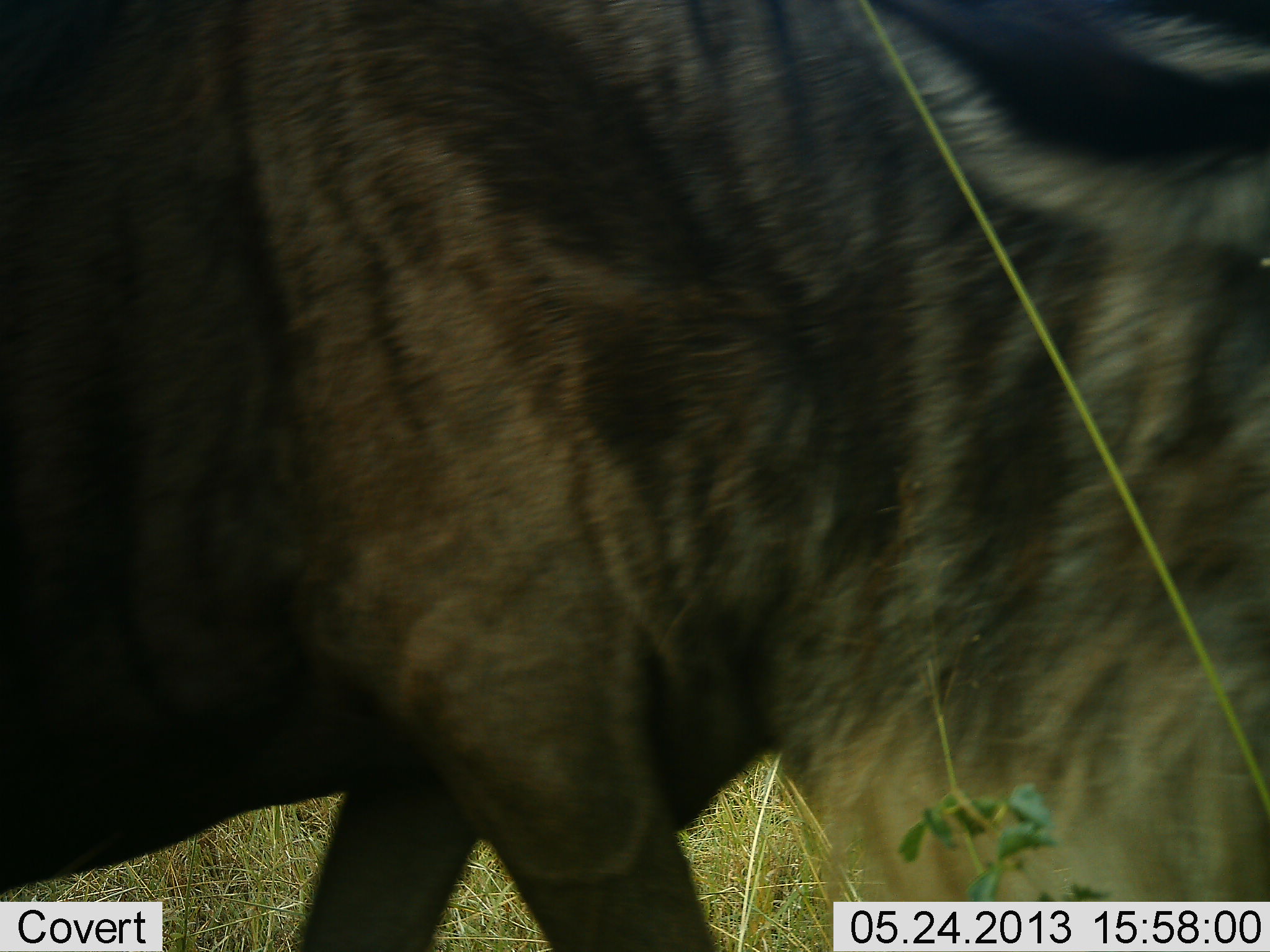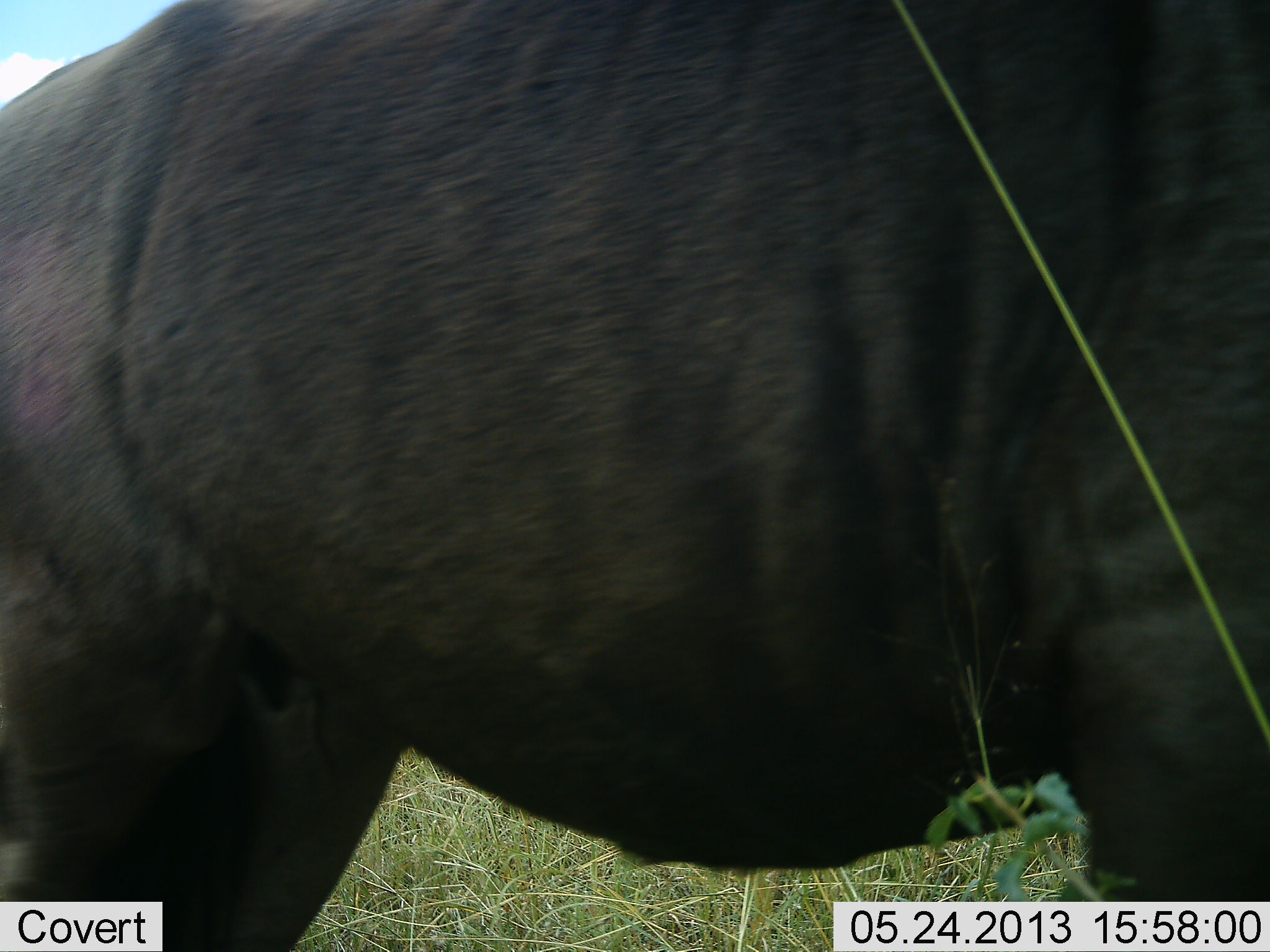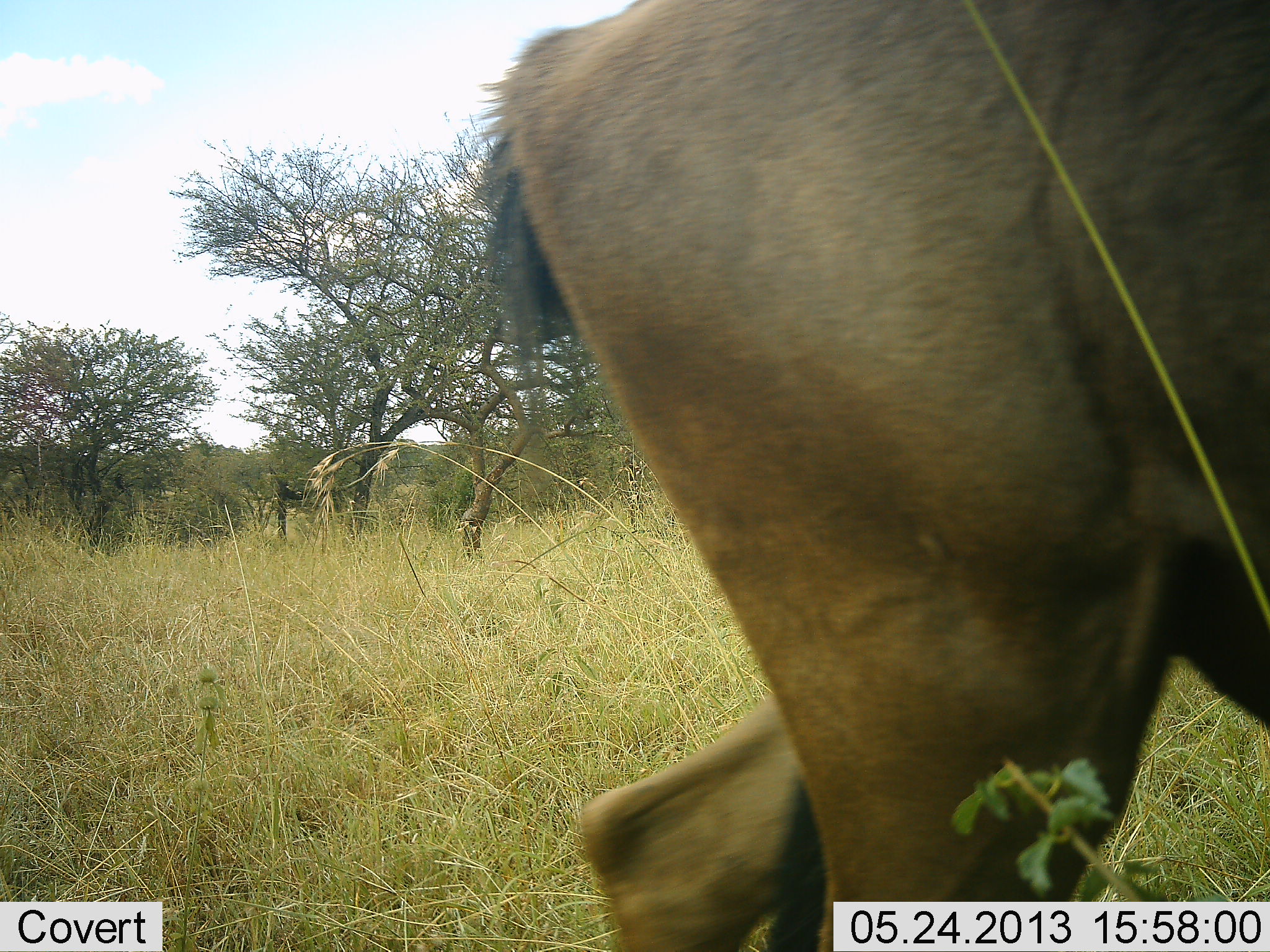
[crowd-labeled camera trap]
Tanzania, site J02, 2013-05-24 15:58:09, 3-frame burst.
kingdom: Animalia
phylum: Chordata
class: Mammalia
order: Artiodactyla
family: Bovidae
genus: Connochaetes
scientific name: Connochaetes taurinus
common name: blue wildebeest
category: wildebeest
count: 1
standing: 19%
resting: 0%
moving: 81%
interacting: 0%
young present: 0%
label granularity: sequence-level